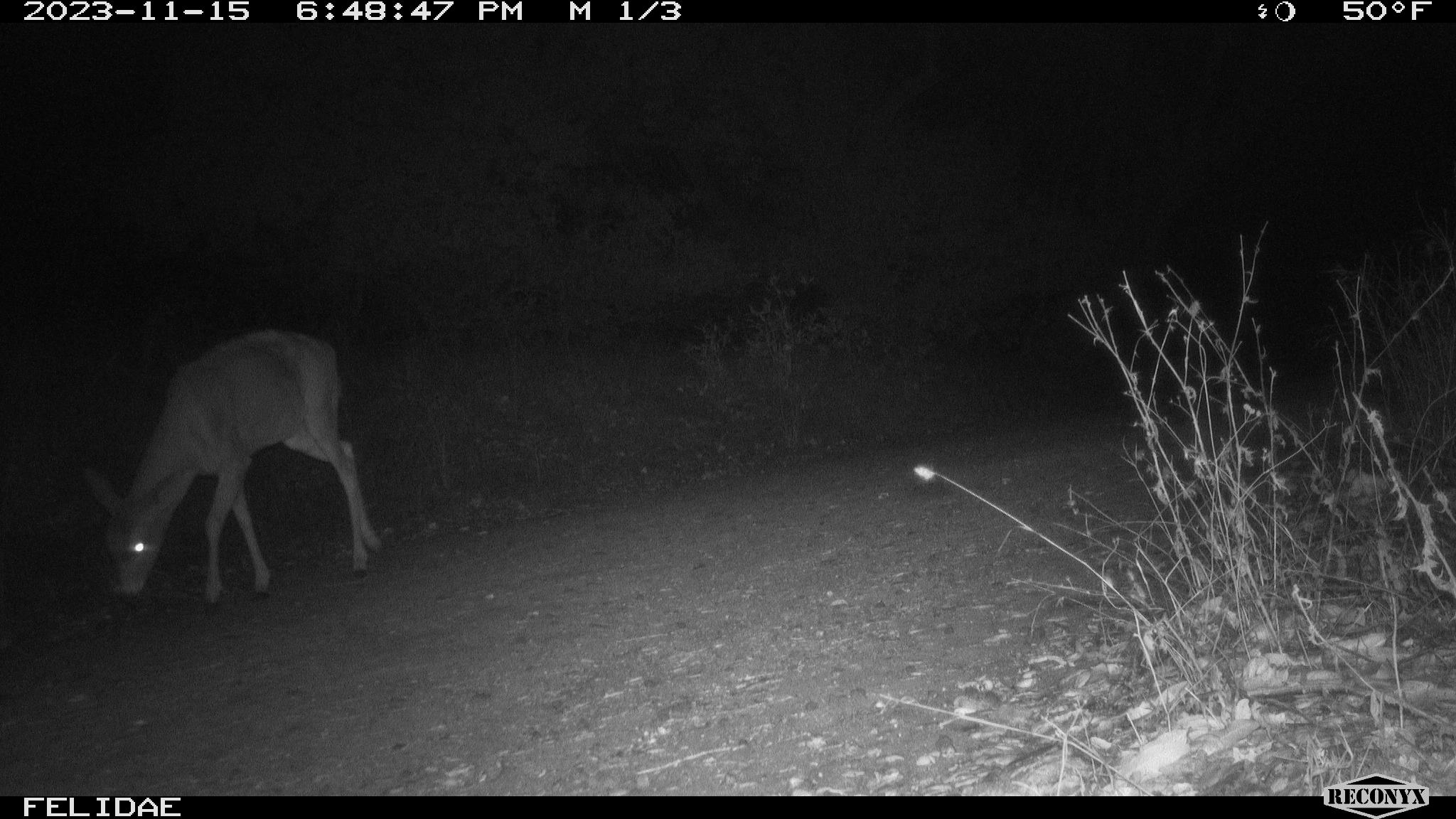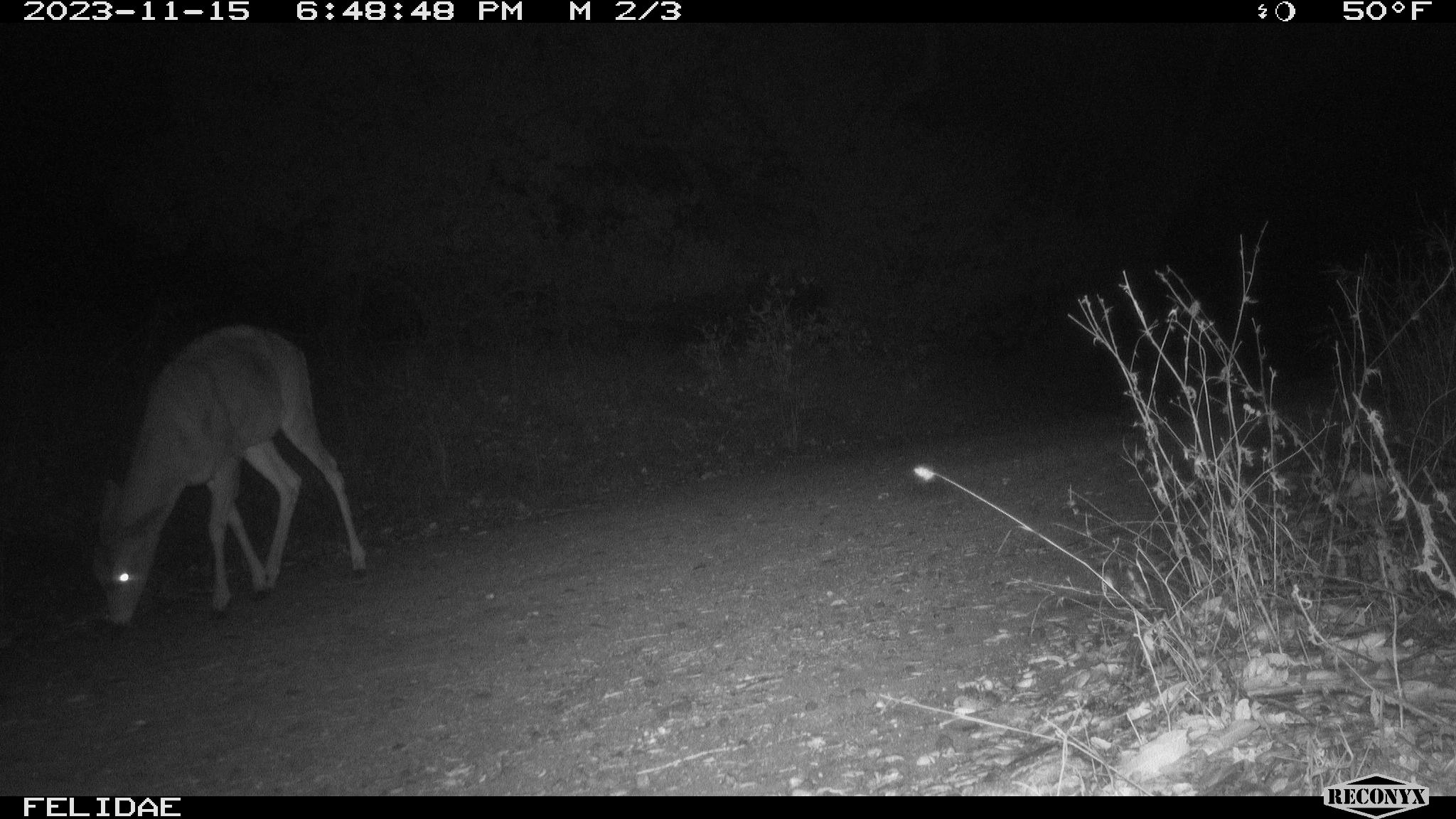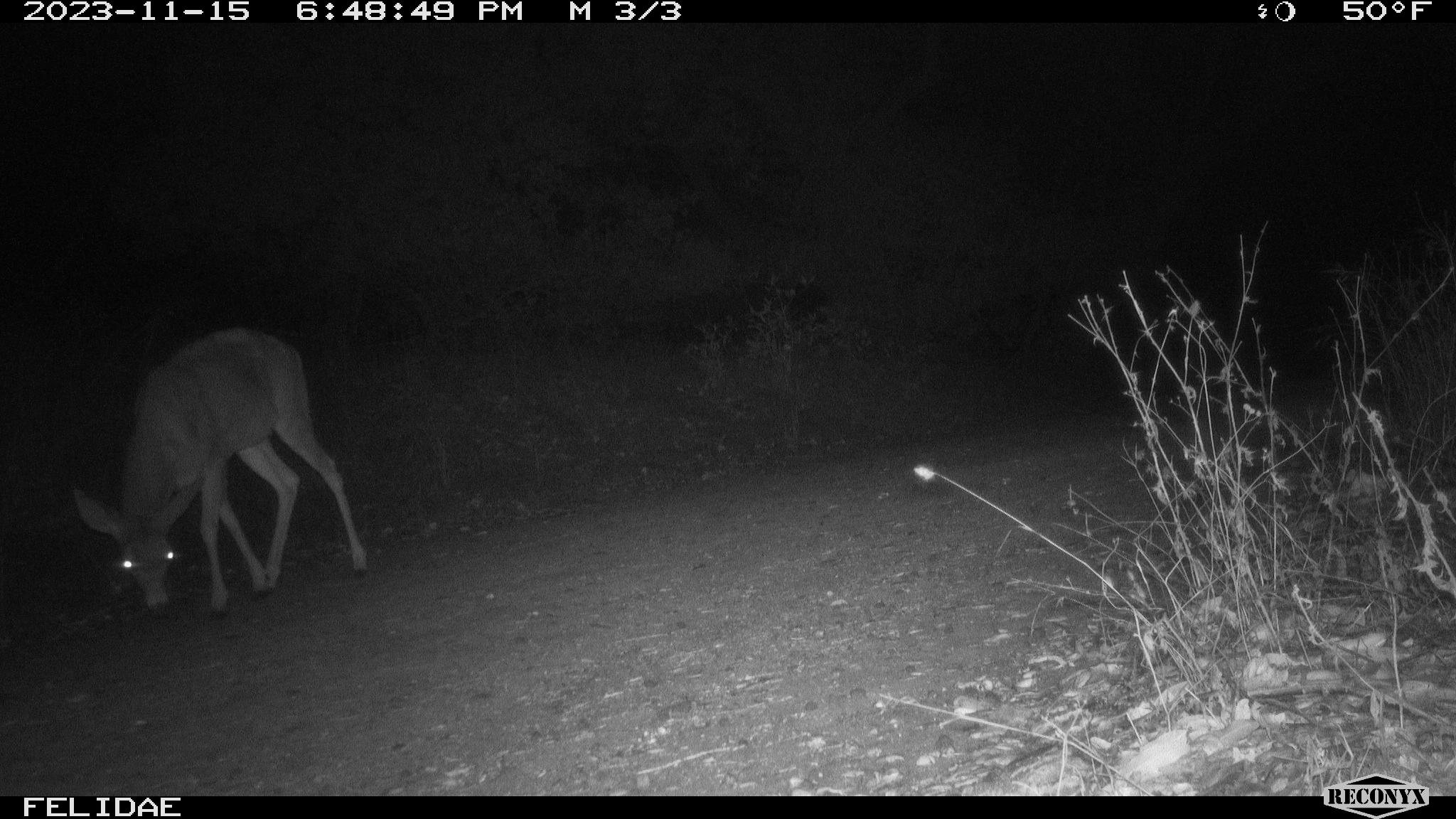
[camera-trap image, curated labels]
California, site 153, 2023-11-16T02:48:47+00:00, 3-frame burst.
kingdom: Animalia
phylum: Chordata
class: Mammalia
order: Artiodactyla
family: Cervidae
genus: Odocoileus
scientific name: Odocoileus hemionus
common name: mule deer